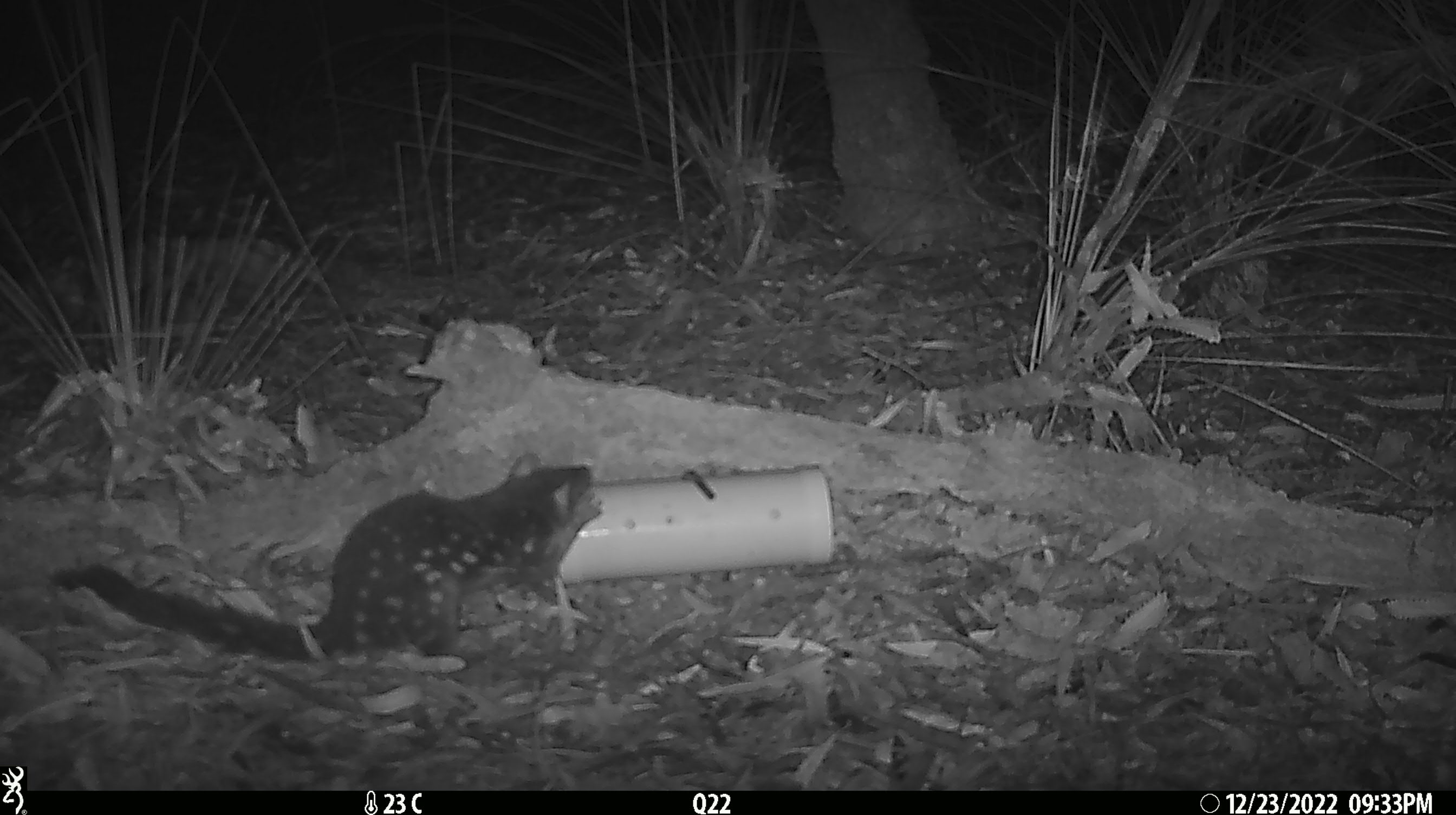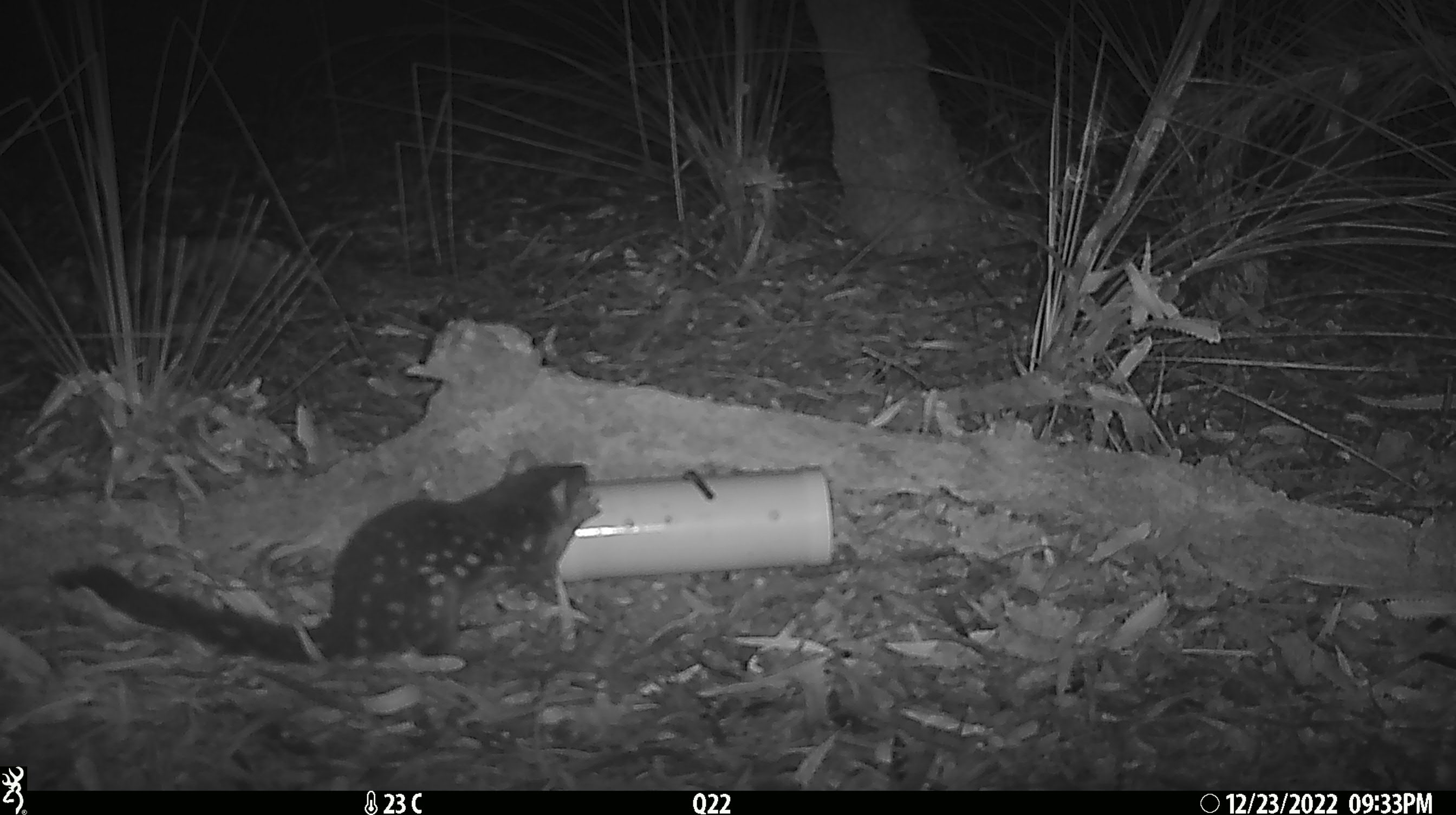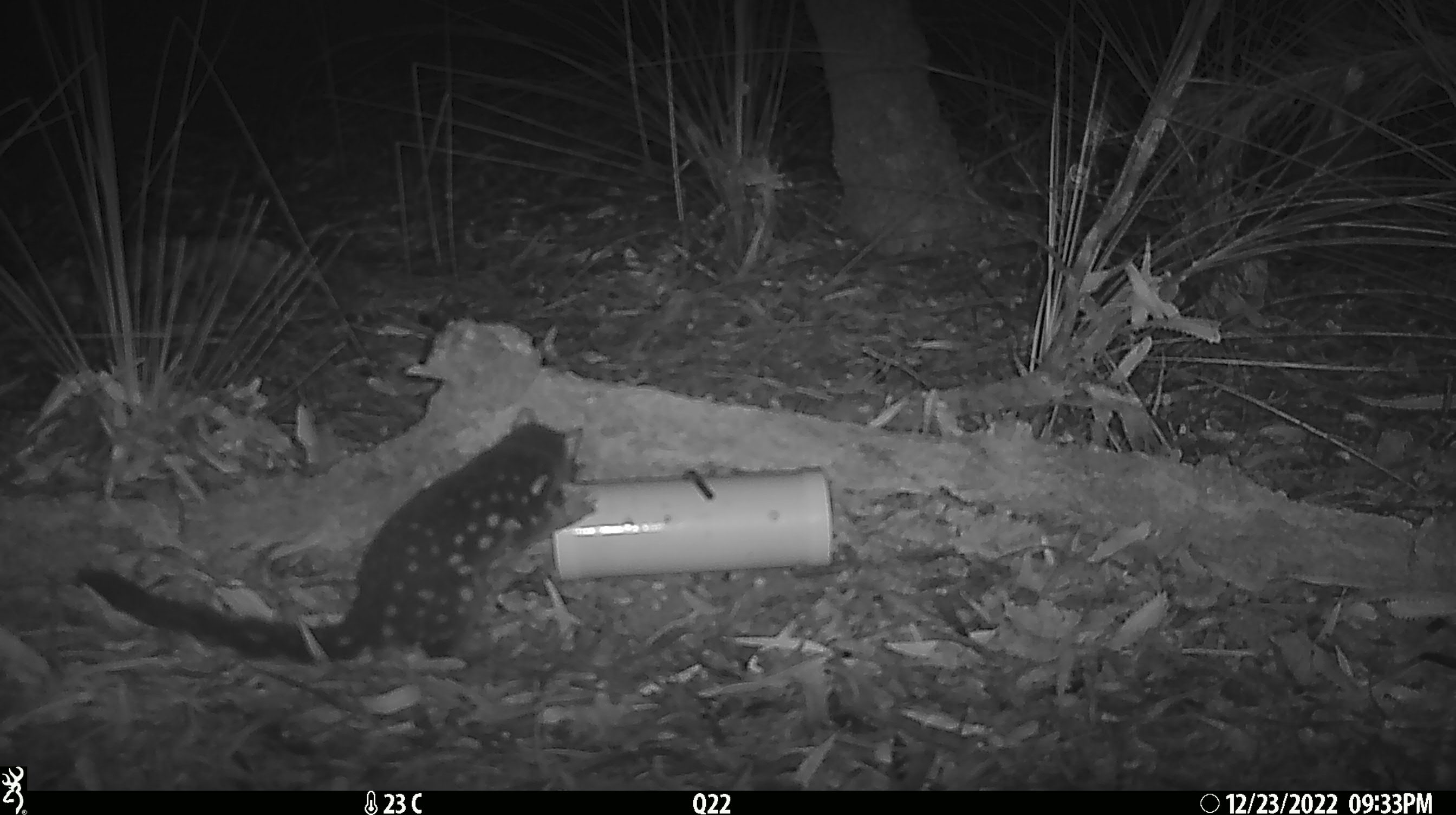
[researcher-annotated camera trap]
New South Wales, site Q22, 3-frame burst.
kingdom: Animalia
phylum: Chordata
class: Mammalia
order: Dasyuromorphia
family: Dasyuridae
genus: Dasyurus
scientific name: Dasyurus maculatus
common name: spotted-tailed quoll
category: quoll